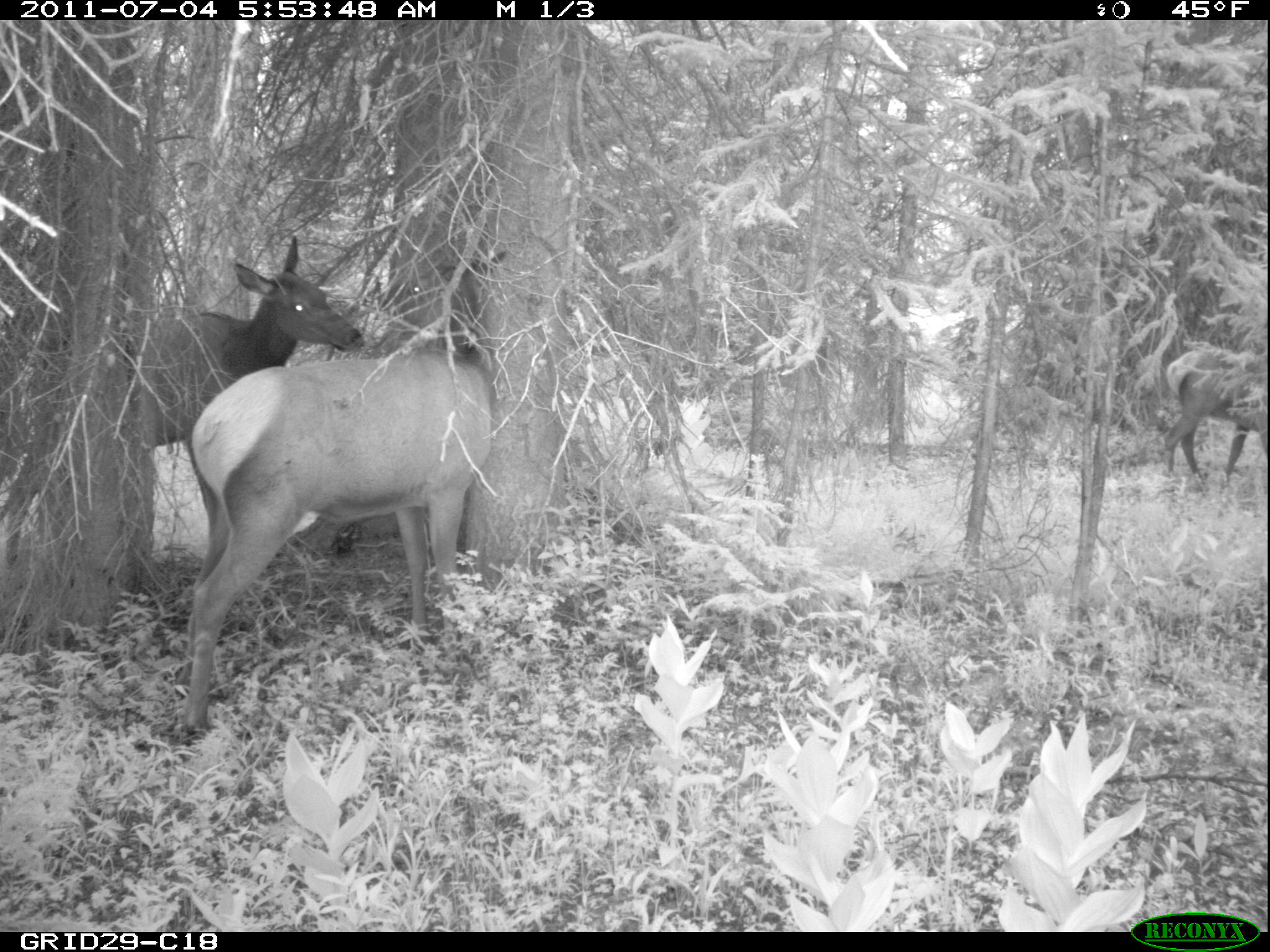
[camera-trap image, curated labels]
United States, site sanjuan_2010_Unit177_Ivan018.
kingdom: Animalia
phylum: Chordata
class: Mammalia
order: Artiodactyla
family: Cervidae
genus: Cervus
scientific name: Cervus elaphus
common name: red deer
Cervus elaphus (red deer).